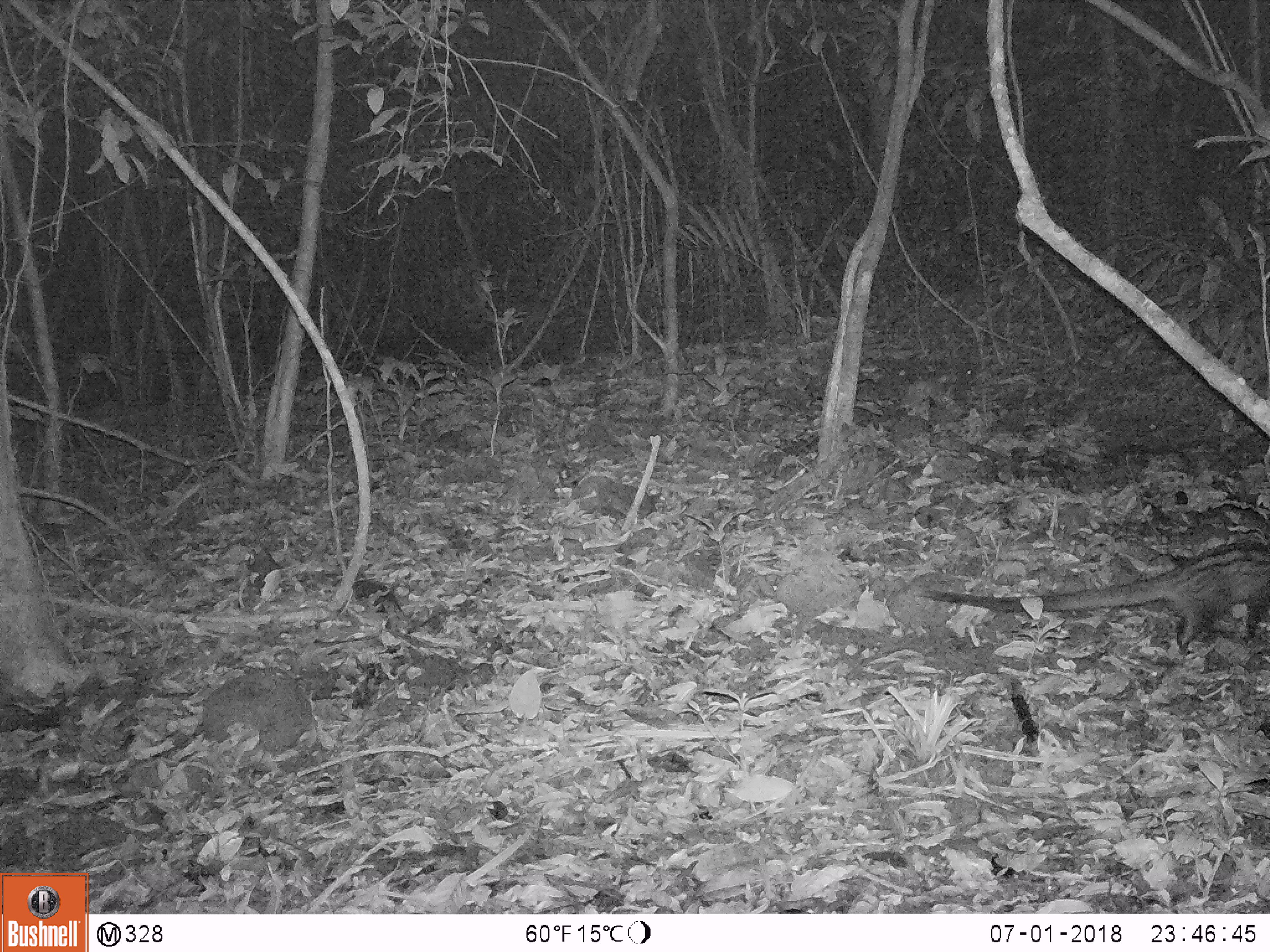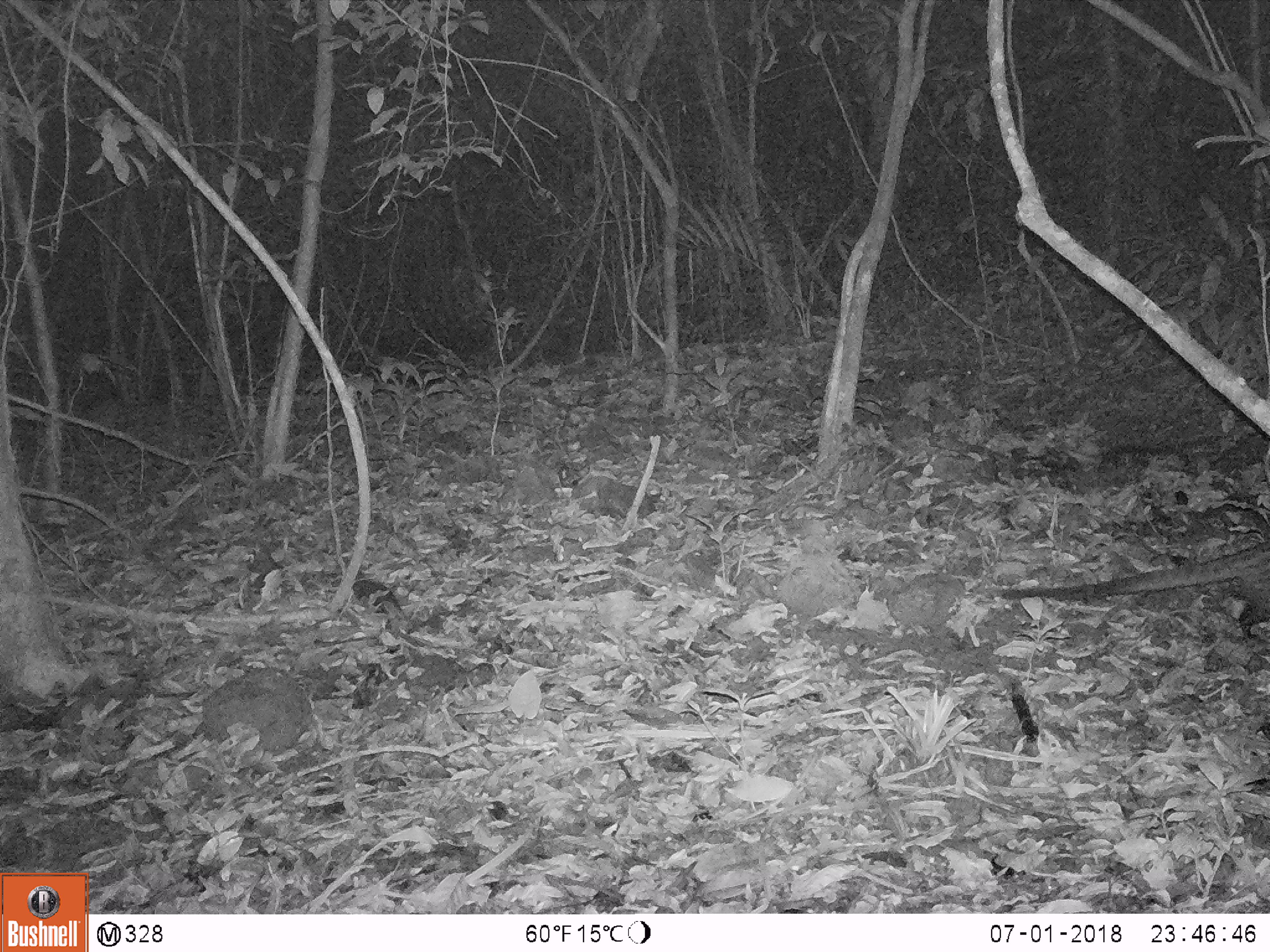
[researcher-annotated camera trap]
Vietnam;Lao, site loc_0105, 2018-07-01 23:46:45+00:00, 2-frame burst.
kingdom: Animalia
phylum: Chordata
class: Mammalia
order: Carnivora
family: Viverridae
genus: Paradoxurus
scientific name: Paradoxurus hermaphroditus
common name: common palm civet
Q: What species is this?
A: Common palm civet (Paradoxurus hermaphroditus).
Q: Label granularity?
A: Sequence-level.